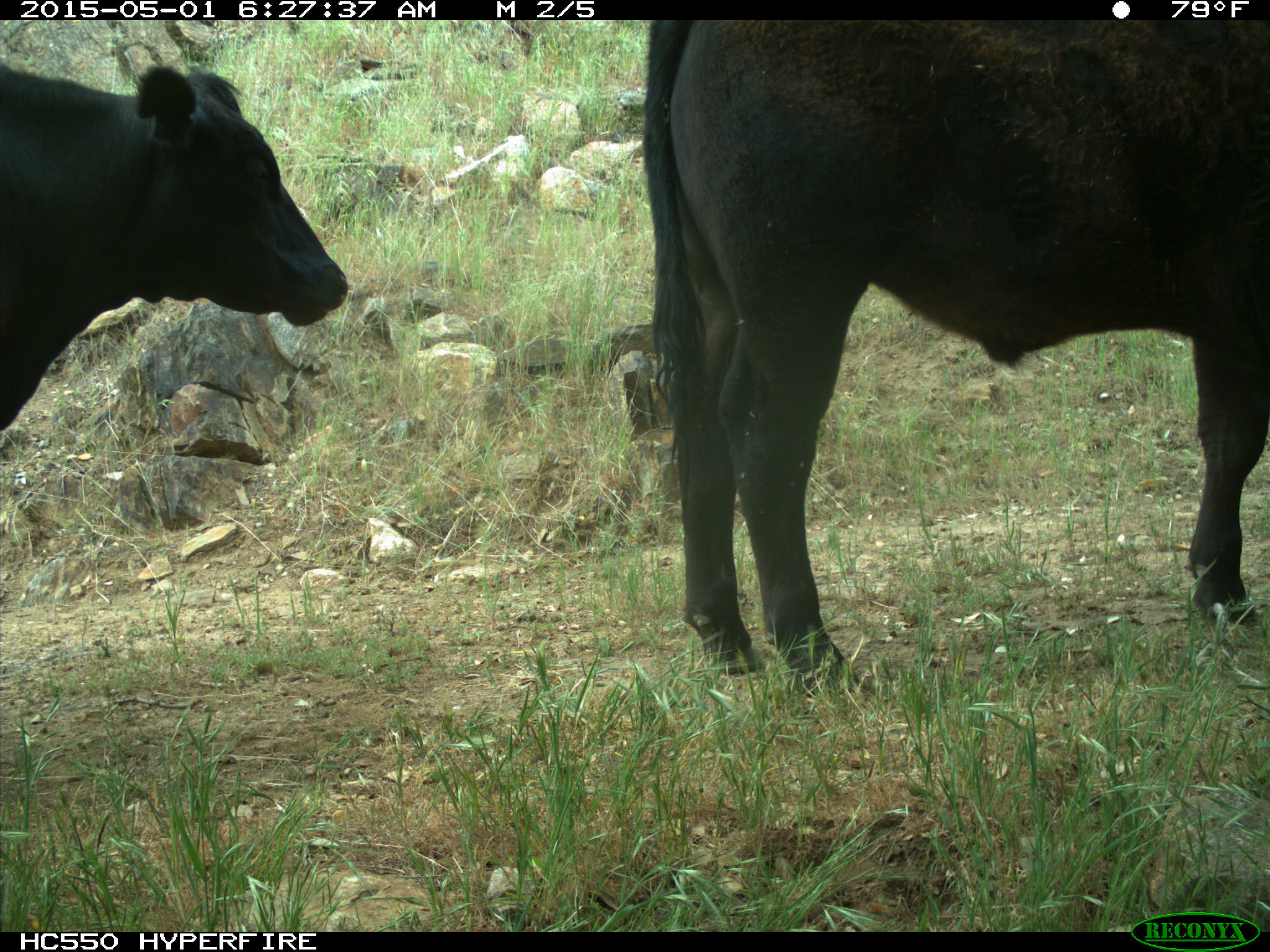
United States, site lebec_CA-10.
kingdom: Animalia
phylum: Chordata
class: Mammalia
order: Artiodactyla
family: Bovidae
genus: Bos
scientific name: Bos taurus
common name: domestic cow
Bos taurus (domestic cow).